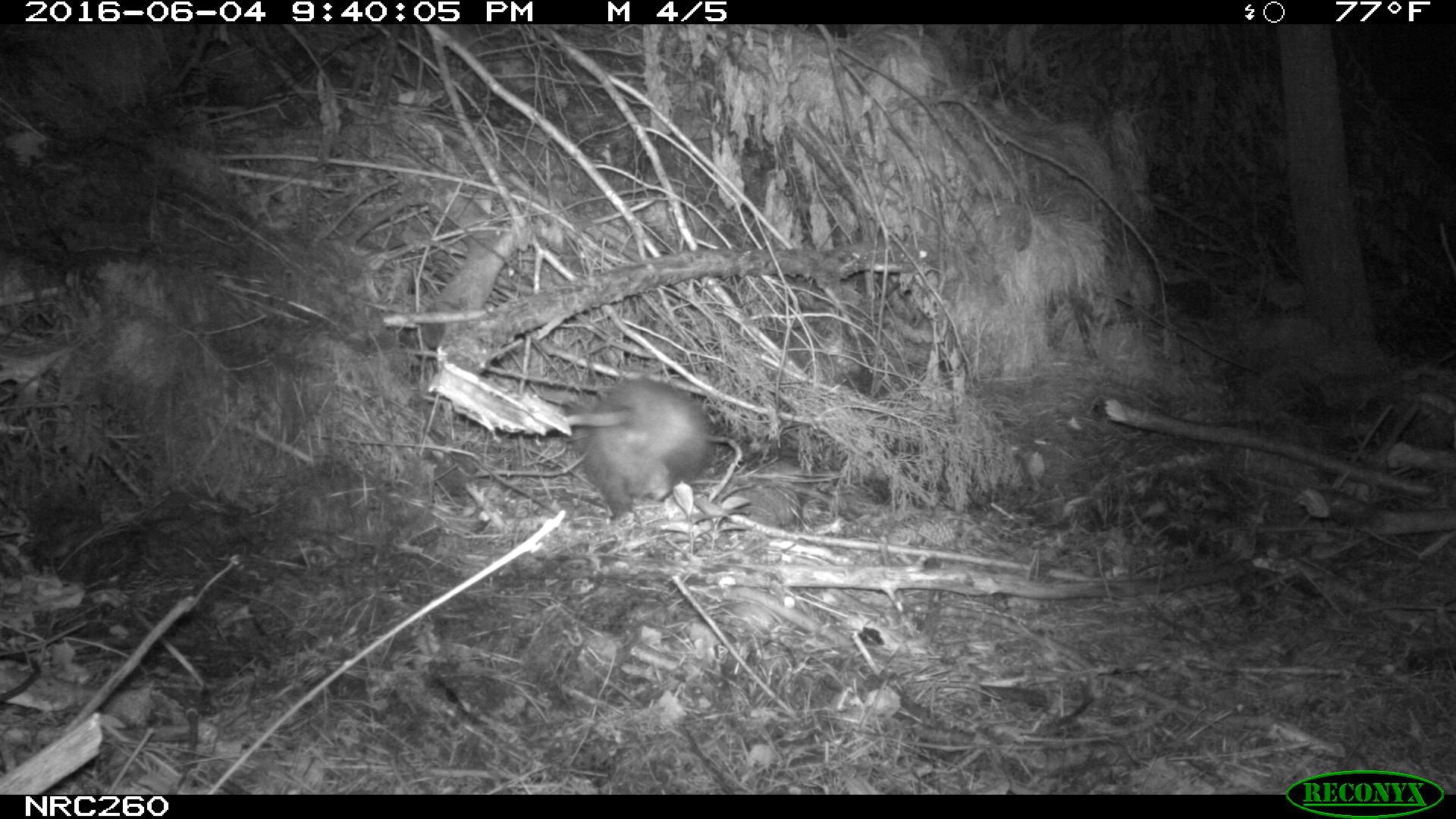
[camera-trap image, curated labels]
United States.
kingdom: Animalia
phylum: Chordata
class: Mammalia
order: Didelphimorphia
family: Didelphidae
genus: Didelphis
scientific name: Didelphis virginiana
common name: virginia opossum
Virginia Opossum (Didelphis virginiana).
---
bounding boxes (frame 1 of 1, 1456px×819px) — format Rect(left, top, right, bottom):
Virginia Opossum: Rect(548, 374, 727, 515)